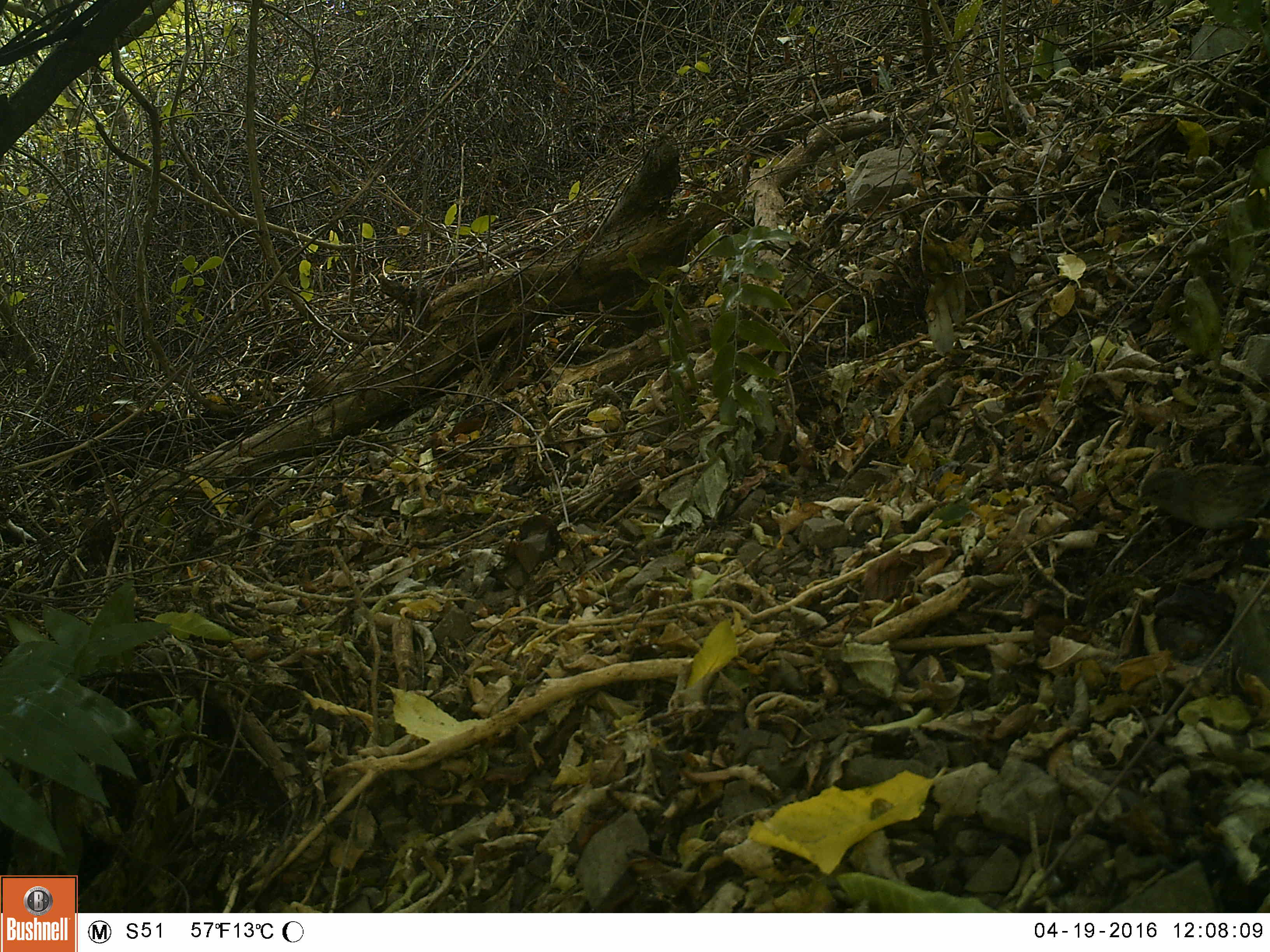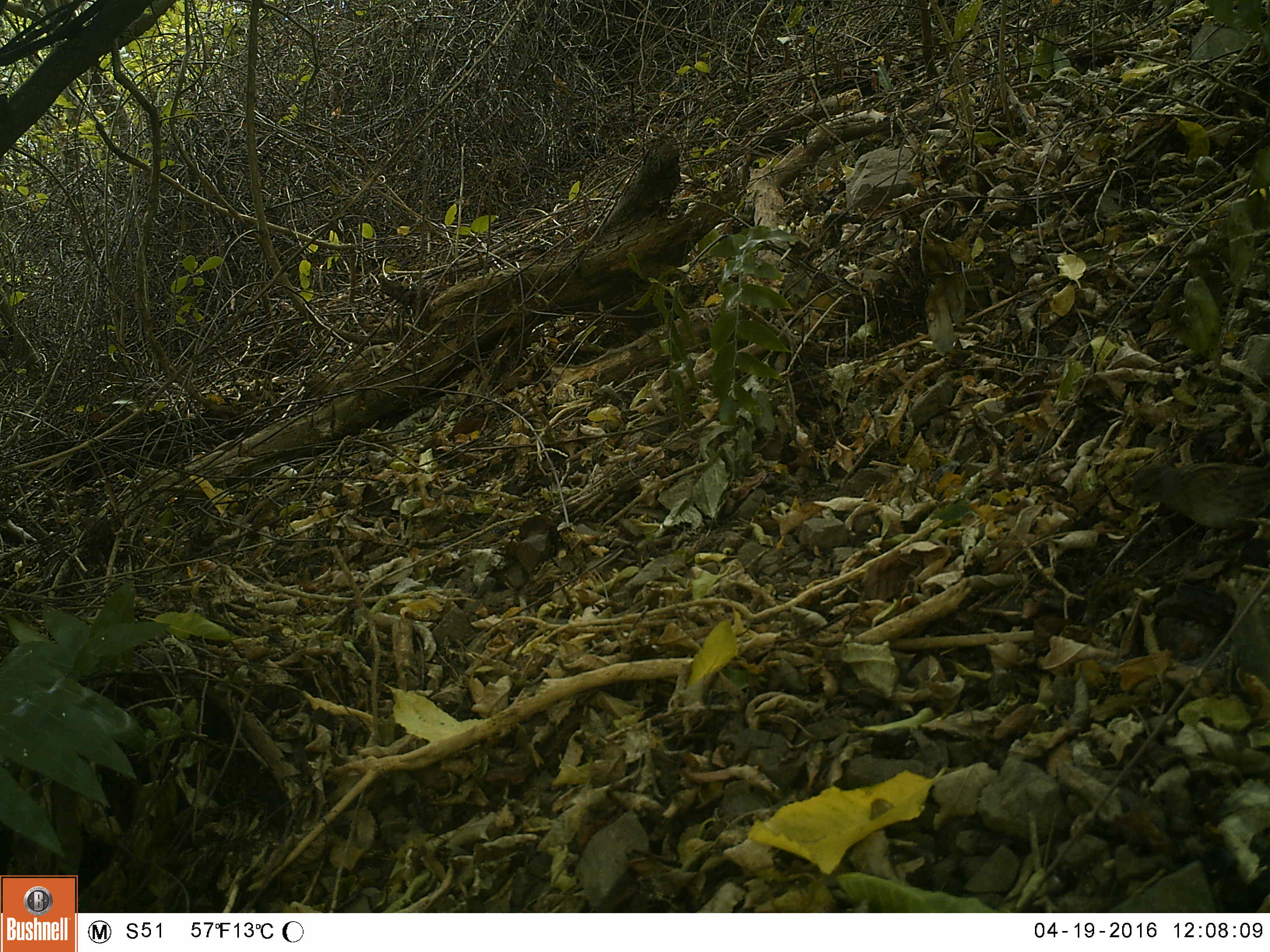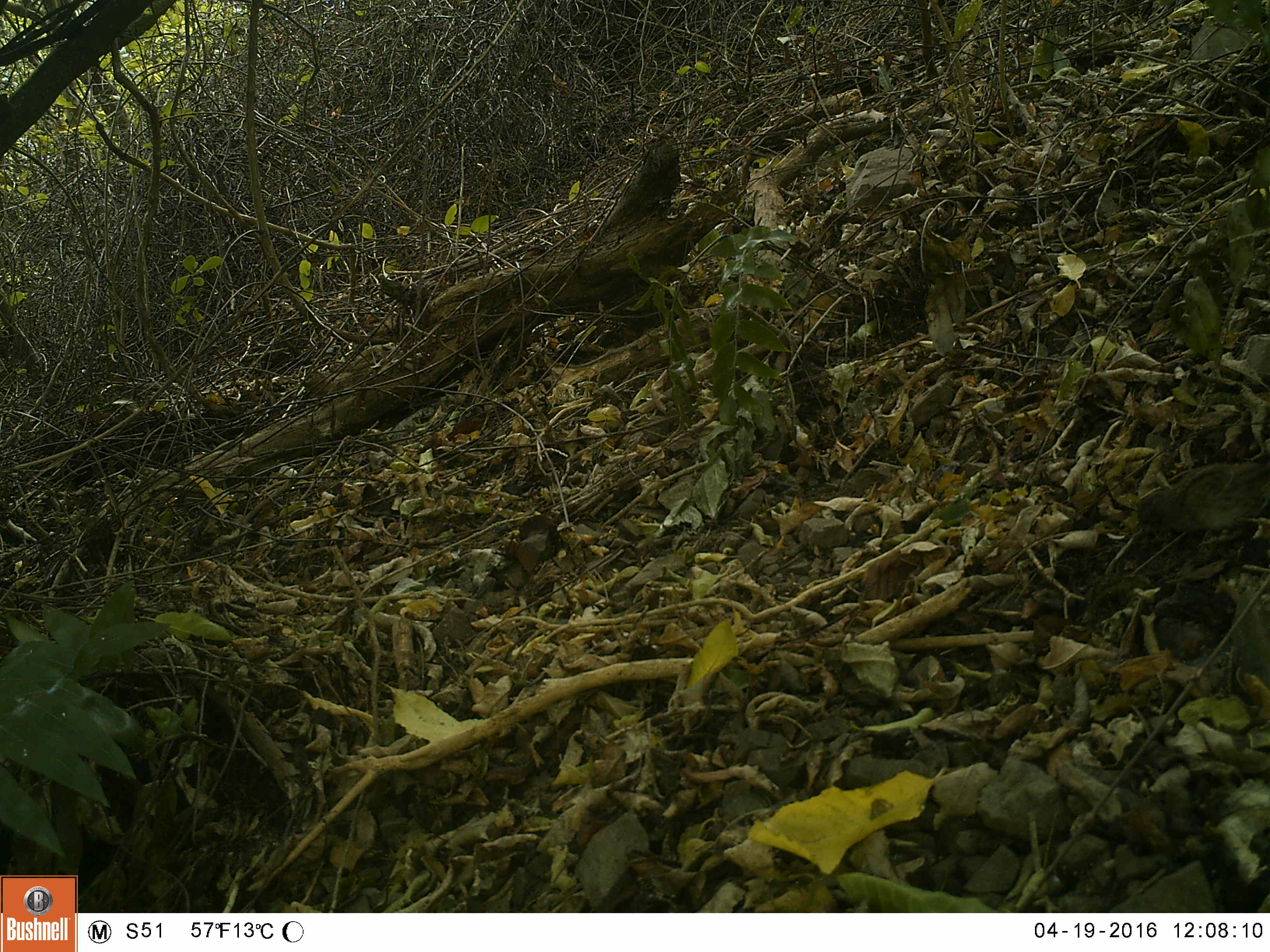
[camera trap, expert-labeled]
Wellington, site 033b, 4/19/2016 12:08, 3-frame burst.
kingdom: Animalia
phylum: Chordata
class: Aves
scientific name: Aves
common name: bird